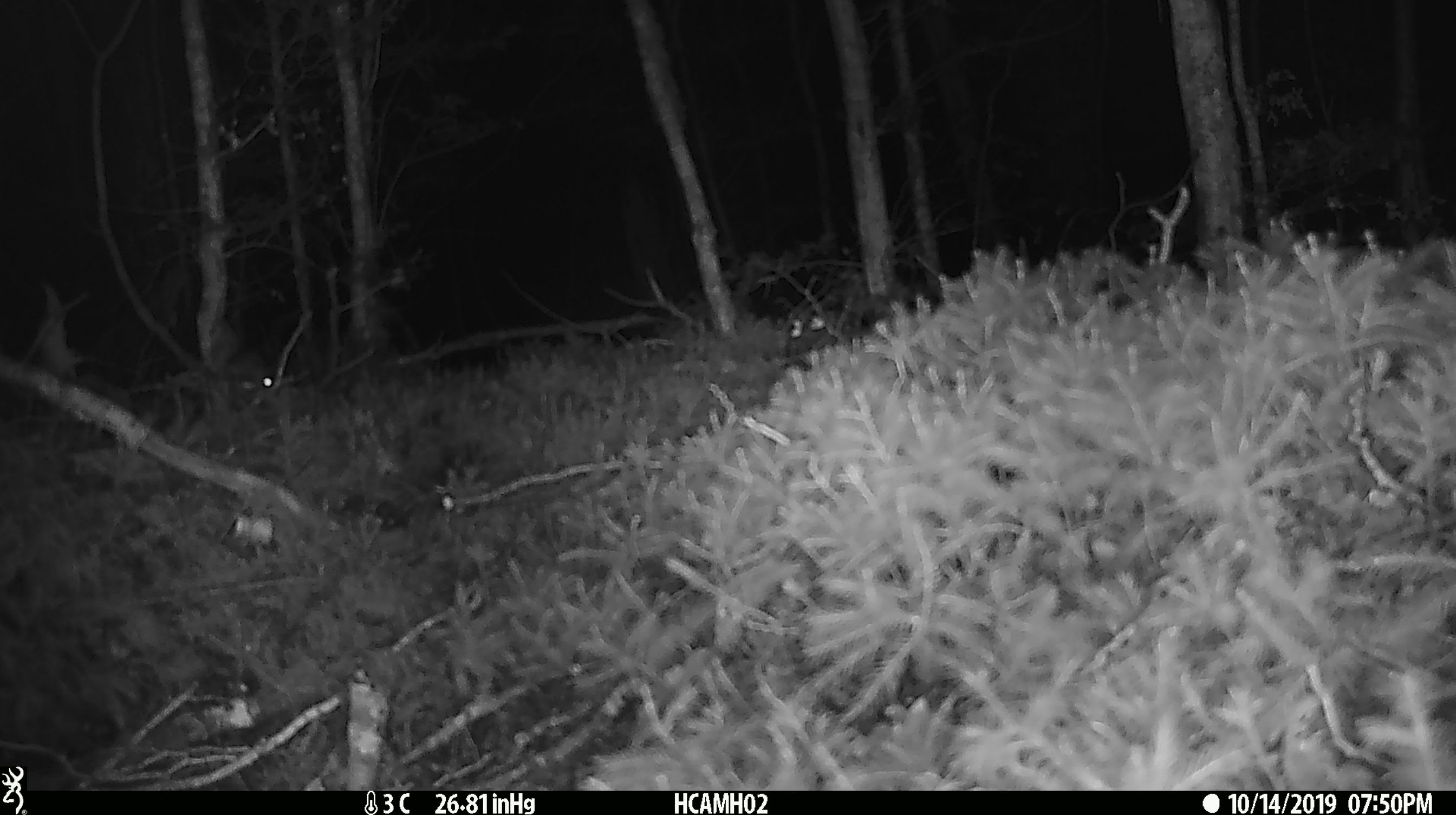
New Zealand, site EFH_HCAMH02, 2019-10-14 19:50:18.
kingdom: Animalia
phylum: Chordata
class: Mammalia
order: Rodentia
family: Muridae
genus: Mus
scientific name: Mus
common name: mouse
Mouse (Mus).